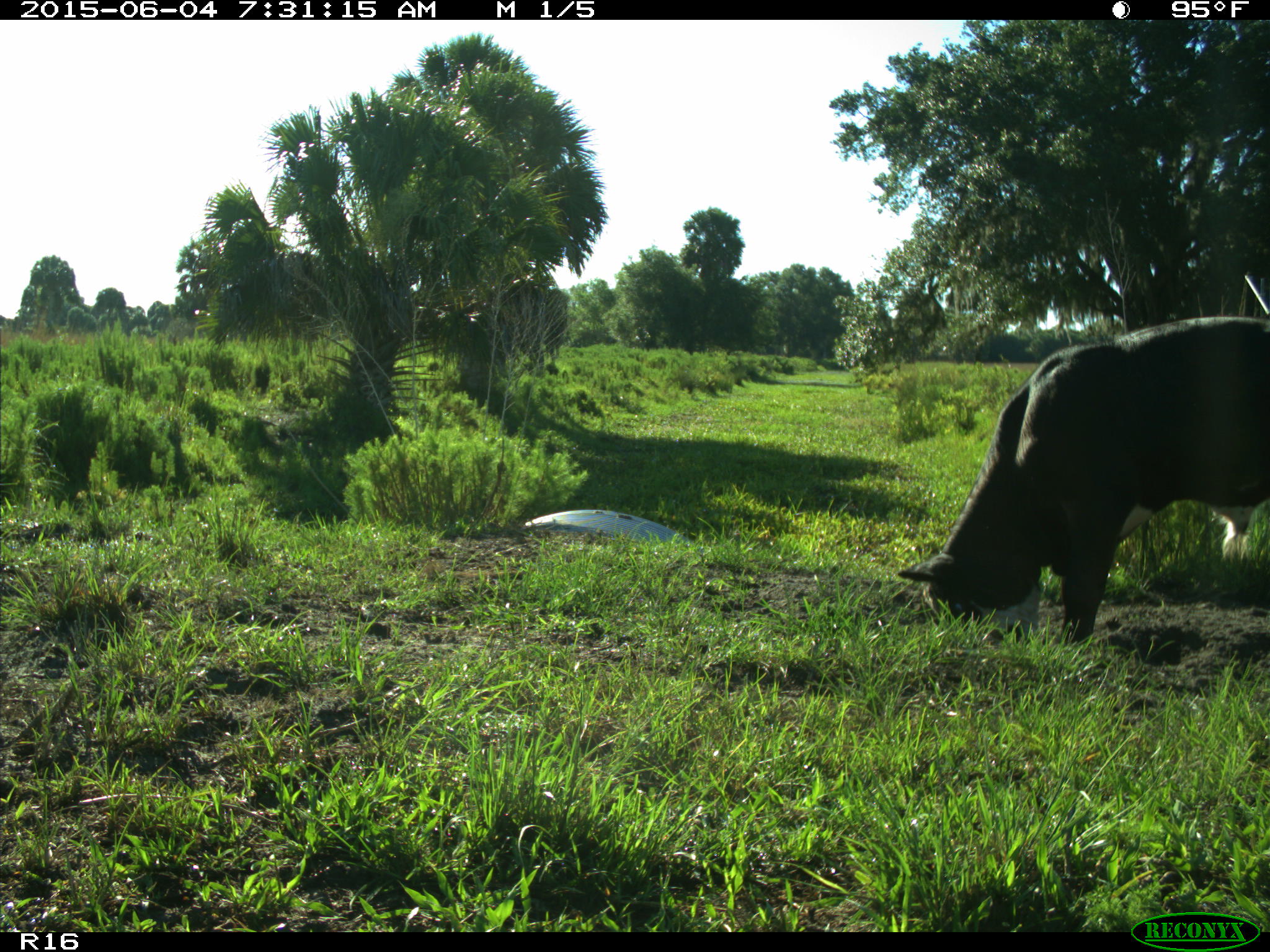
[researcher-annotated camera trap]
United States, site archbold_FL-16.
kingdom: Animalia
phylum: Chordata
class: Mammalia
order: Artiodactyla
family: Bovidae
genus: Bos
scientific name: Bos taurus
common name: domestic cow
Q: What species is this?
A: Bos taurus (domestic cow).